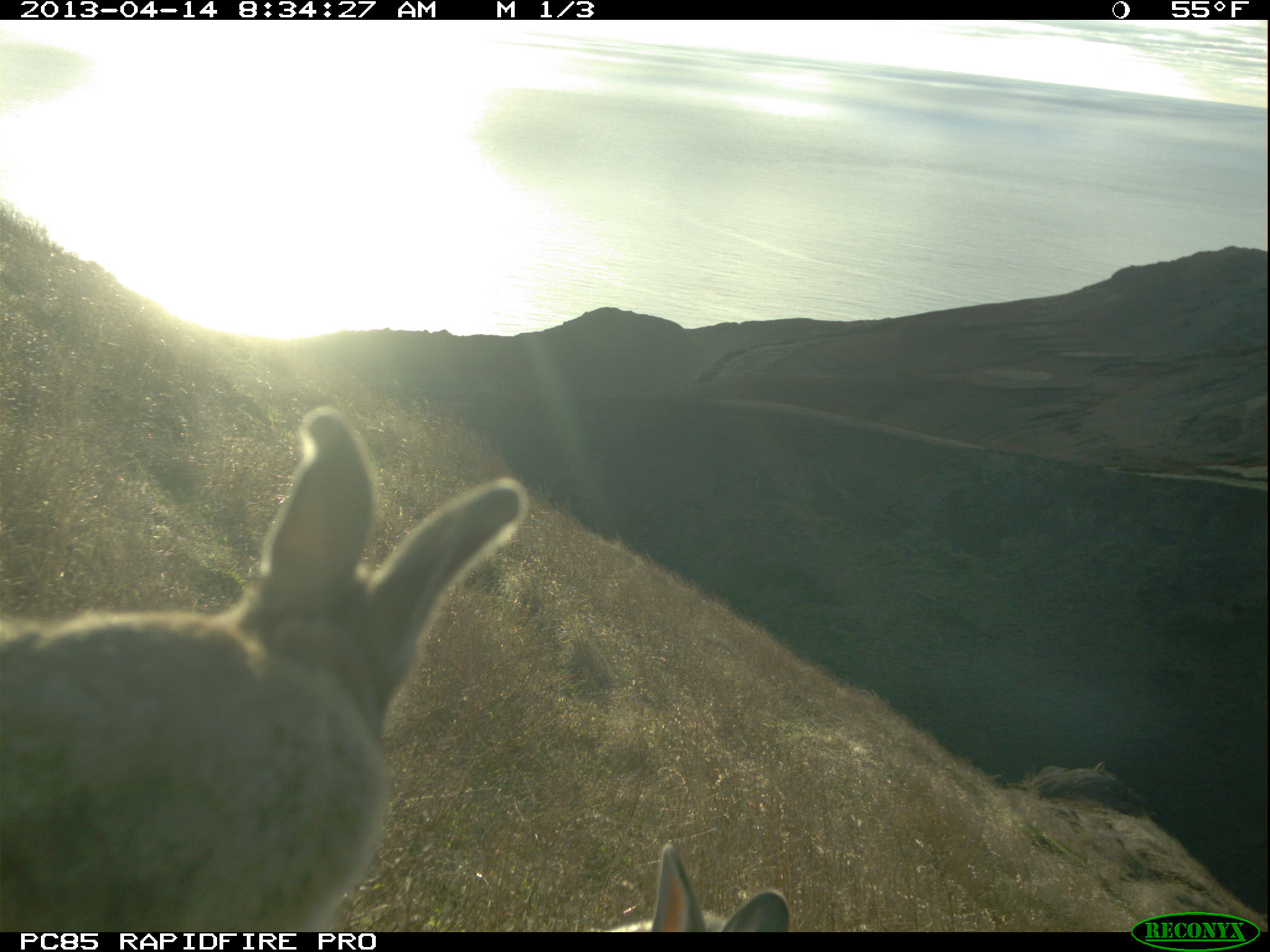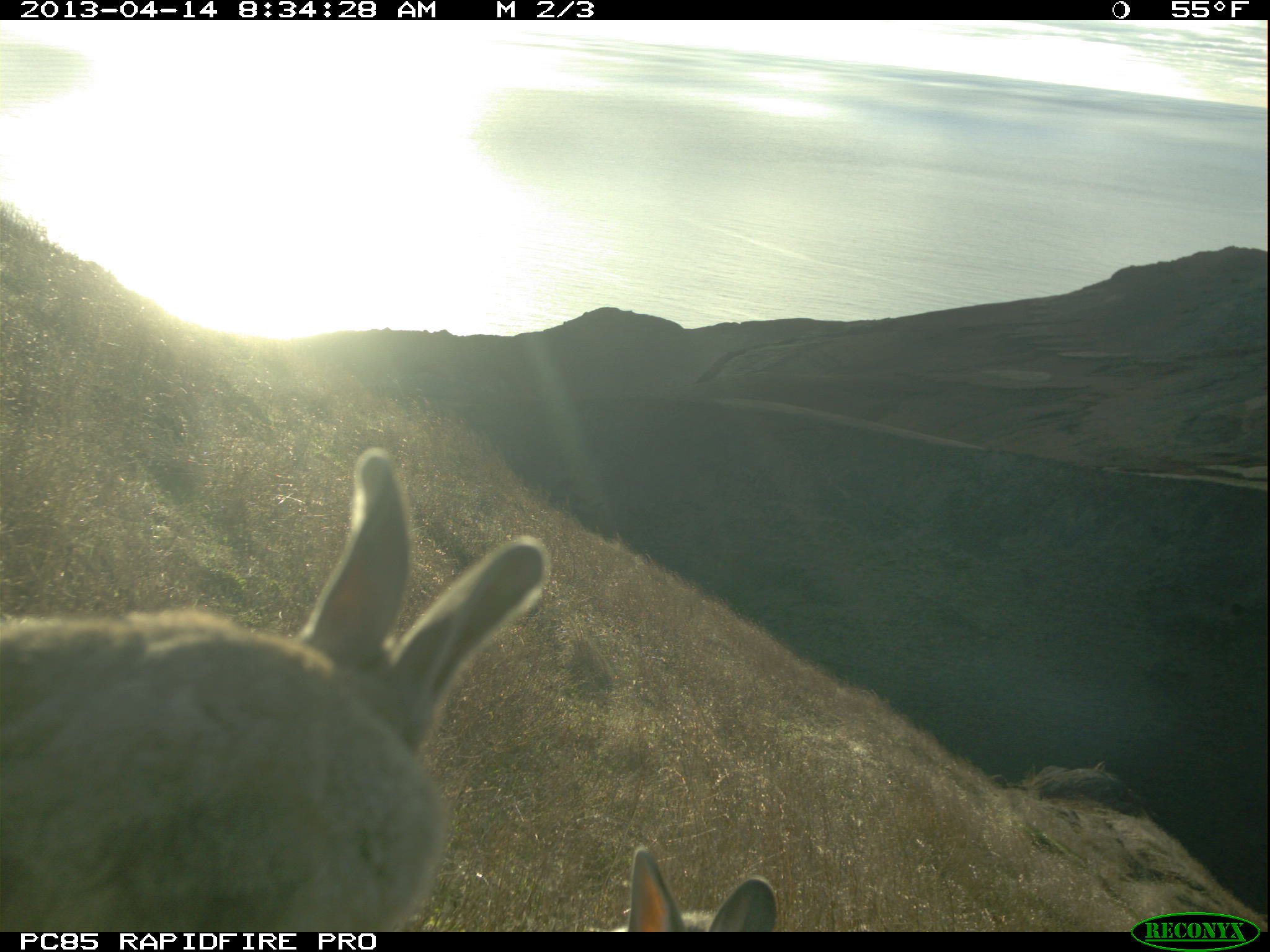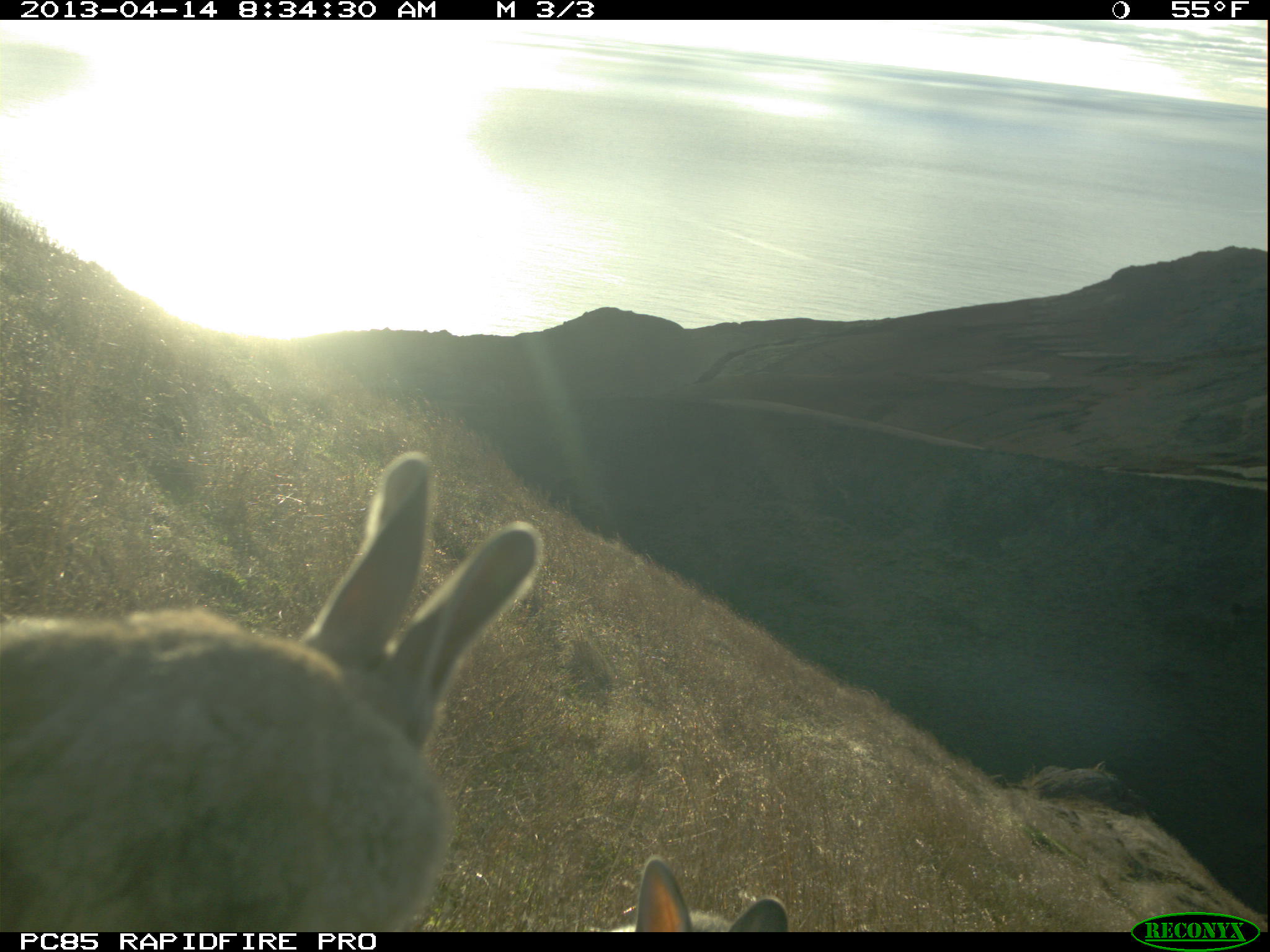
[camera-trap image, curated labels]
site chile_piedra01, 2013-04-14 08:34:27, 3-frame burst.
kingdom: Animalia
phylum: Chordata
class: Mammalia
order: Lagomorpha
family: Leporidae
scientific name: Leporidae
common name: rabbits and hares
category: rabbit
Rabbit (rabbits and hares) (Leporidae).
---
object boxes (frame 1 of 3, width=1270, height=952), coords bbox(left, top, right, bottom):
rabbit: bbox(1, 407, 535, 931); bbox(593, 834, 793, 931)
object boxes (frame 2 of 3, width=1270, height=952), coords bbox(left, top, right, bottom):
rabbit: bbox(0, 449, 549, 935); bbox(592, 837, 784, 931)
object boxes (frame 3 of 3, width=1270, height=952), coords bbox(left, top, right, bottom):
rabbit: bbox(0, 452, 559, 928); bbox(601, 853, 792, 935)